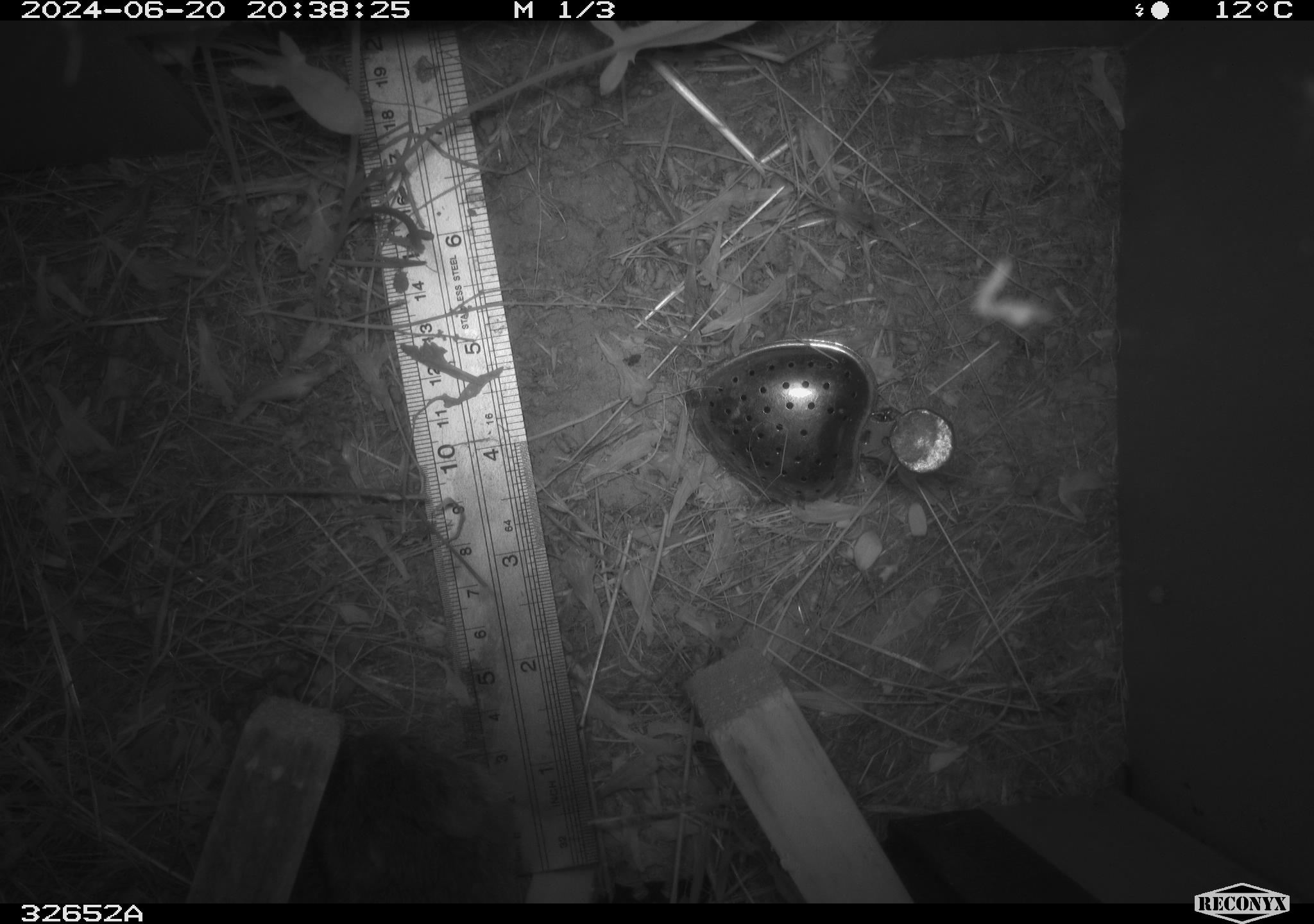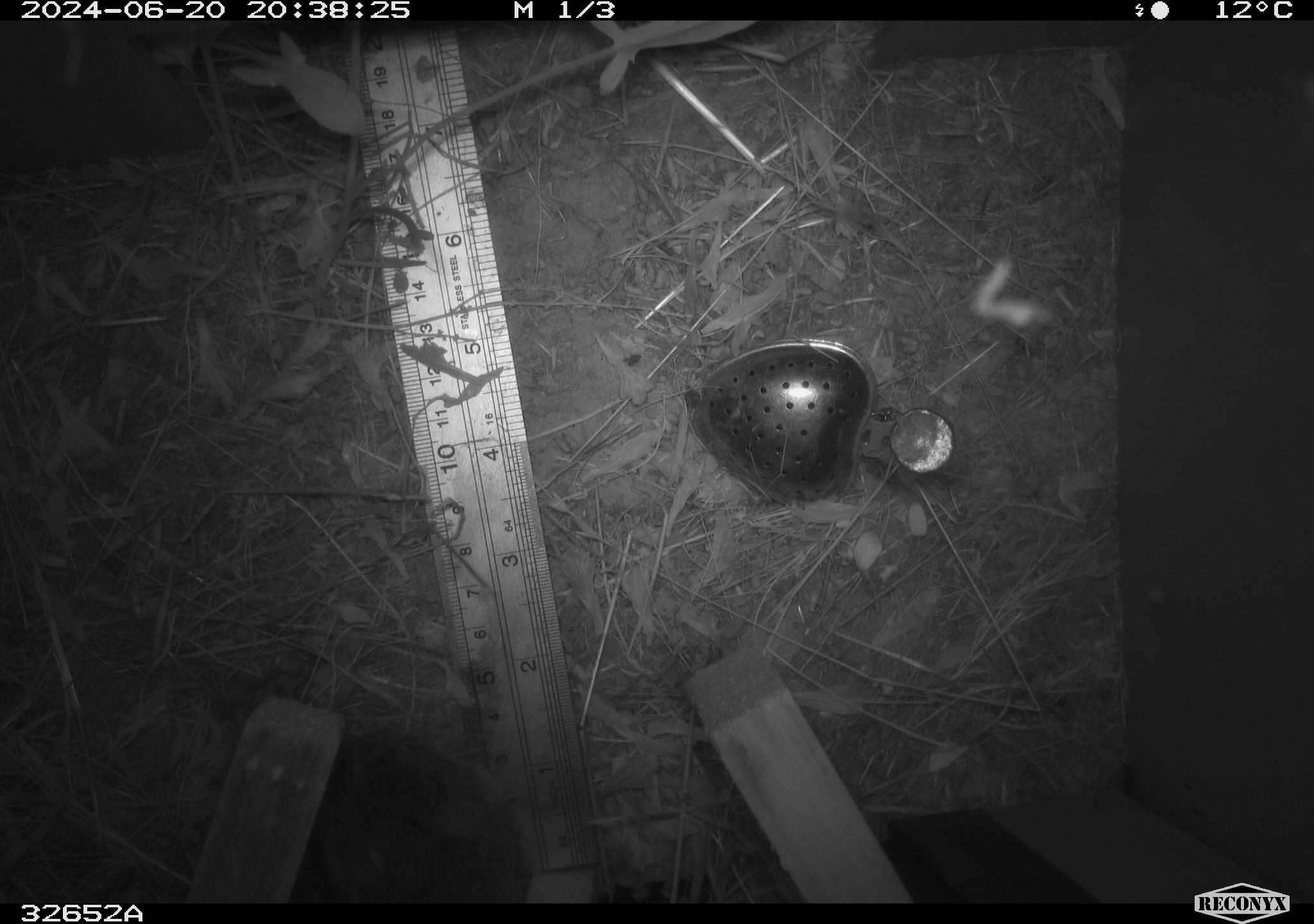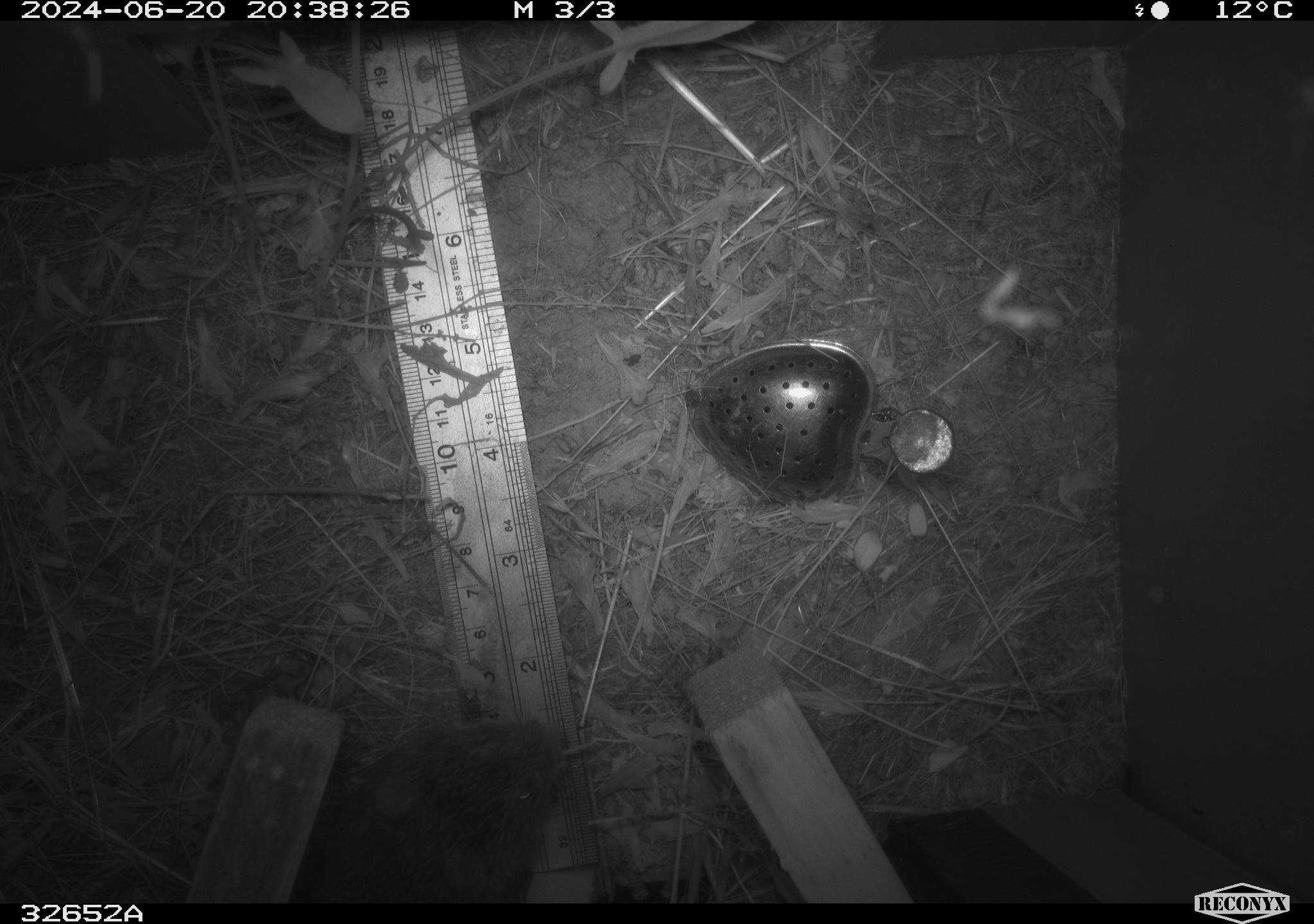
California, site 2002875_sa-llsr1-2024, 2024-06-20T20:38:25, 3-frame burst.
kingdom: Animalia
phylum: Chordata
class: Mammalia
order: Rodentia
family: Cricetidae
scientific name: Arvicolinae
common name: voles, lemmings, and muskrats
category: arvicolinae subfamily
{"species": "arvicolinae subfamily (voles, lemmings, and muskrats) (Arvicolinae)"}